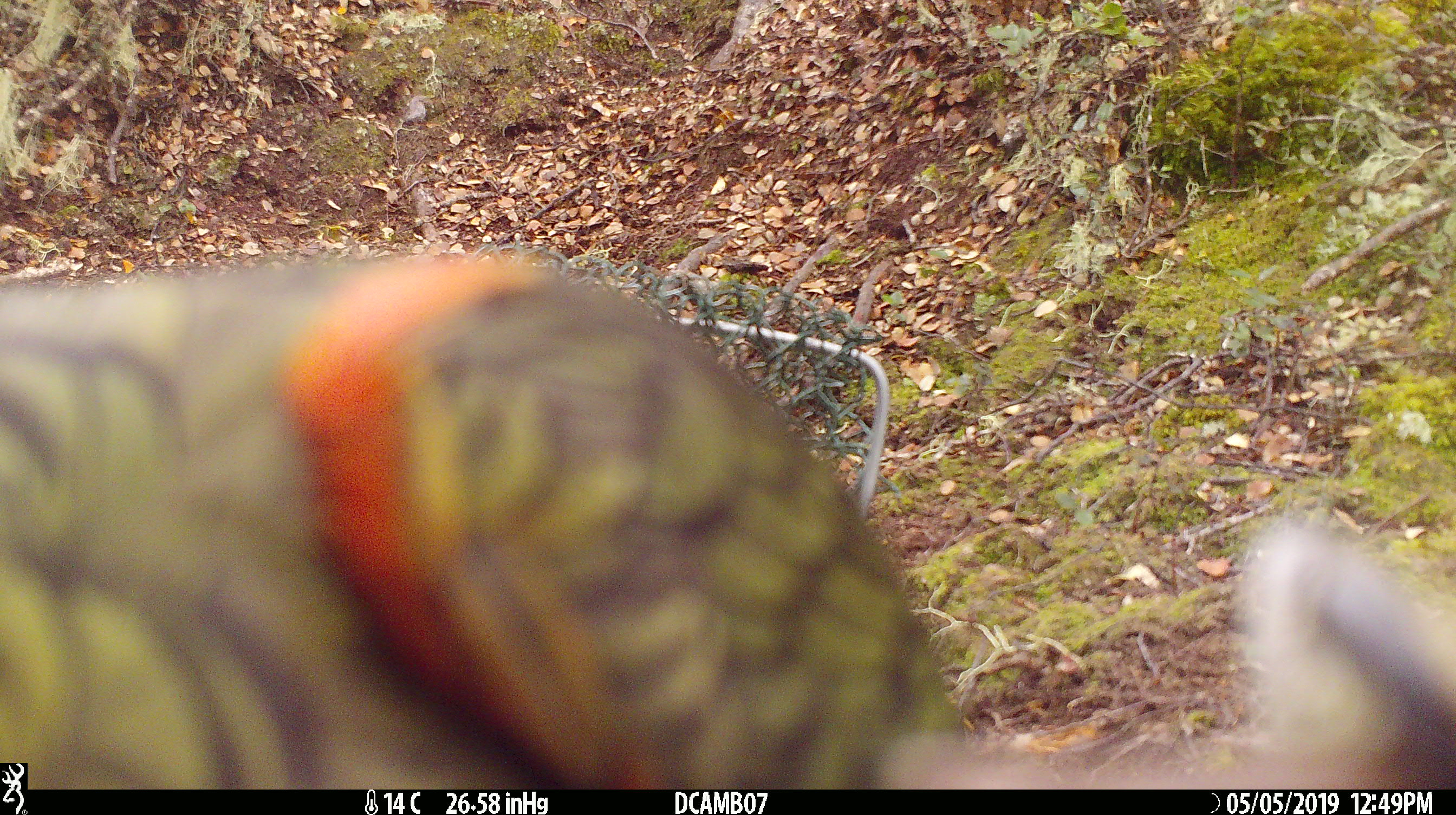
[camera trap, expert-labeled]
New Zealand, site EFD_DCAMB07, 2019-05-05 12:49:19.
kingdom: Animalia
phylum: Chordata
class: Aves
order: Psittaciformes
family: Strigopidae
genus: Nestor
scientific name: Nestor notabilis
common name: kea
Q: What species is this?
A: Kea (Nestor notabilis).